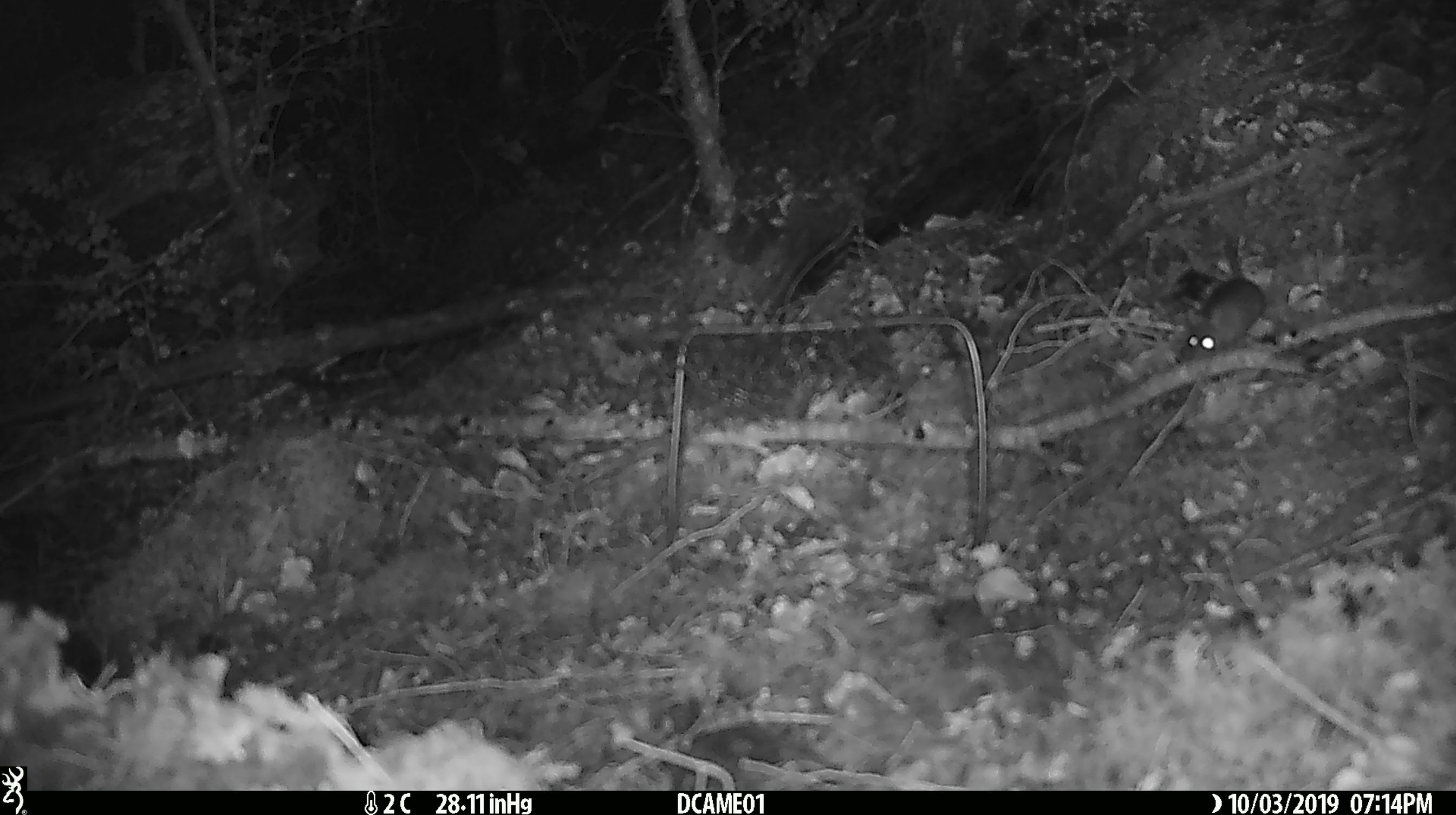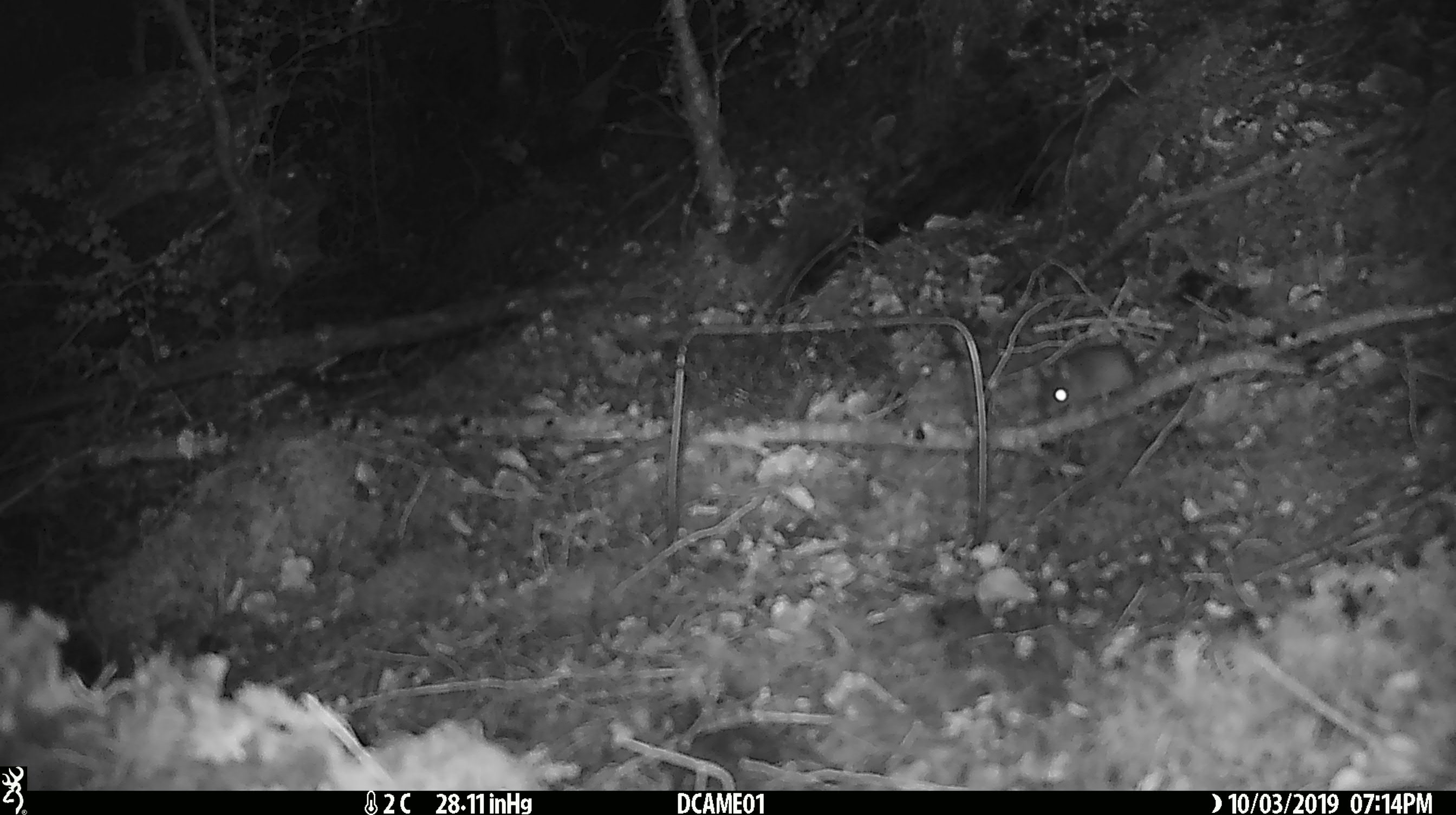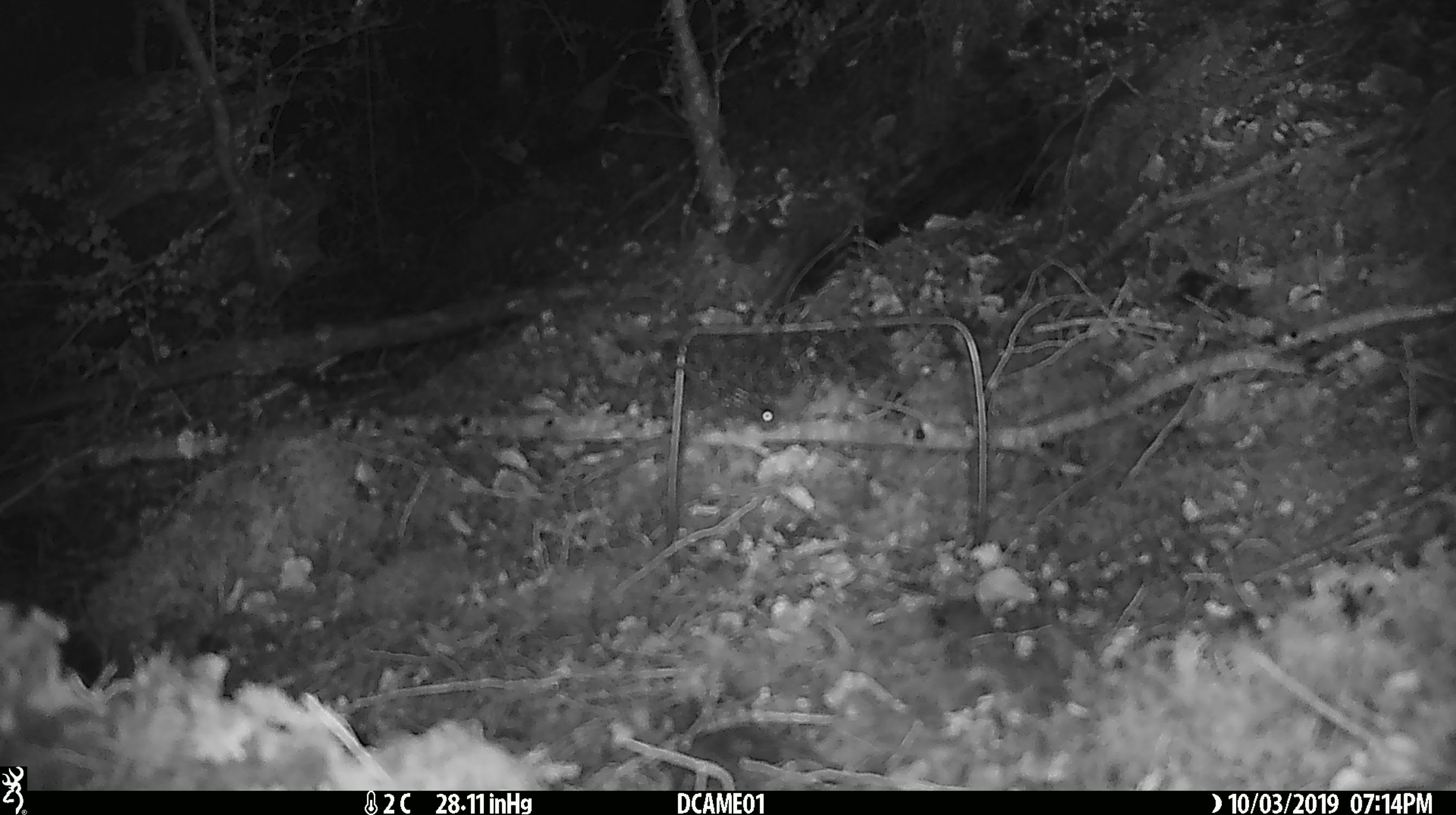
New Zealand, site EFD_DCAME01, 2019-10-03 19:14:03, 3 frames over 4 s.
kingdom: Animalia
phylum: Chordata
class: Mammalia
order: Rodentia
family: Muridae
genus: Mus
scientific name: Mus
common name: mouse